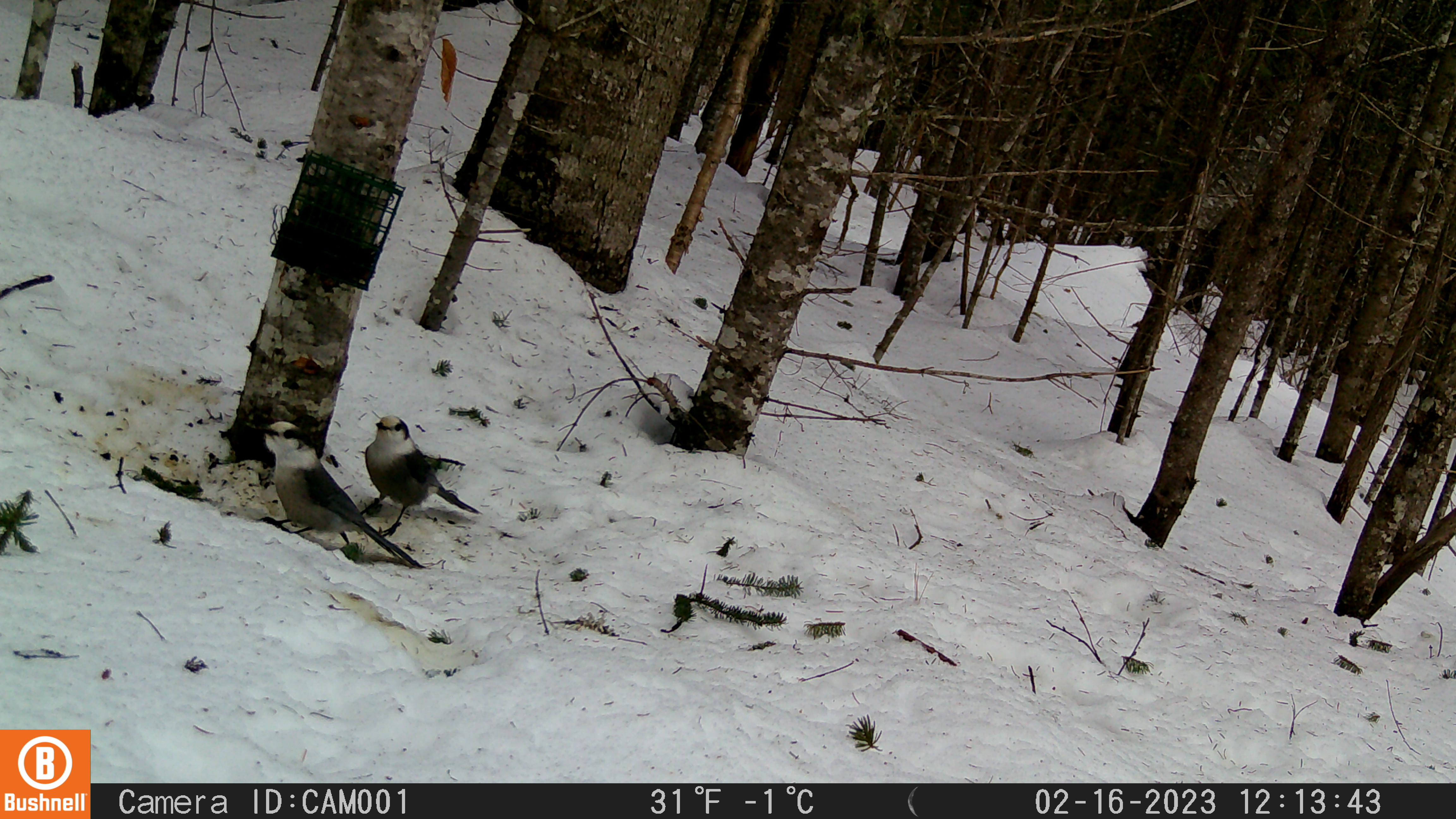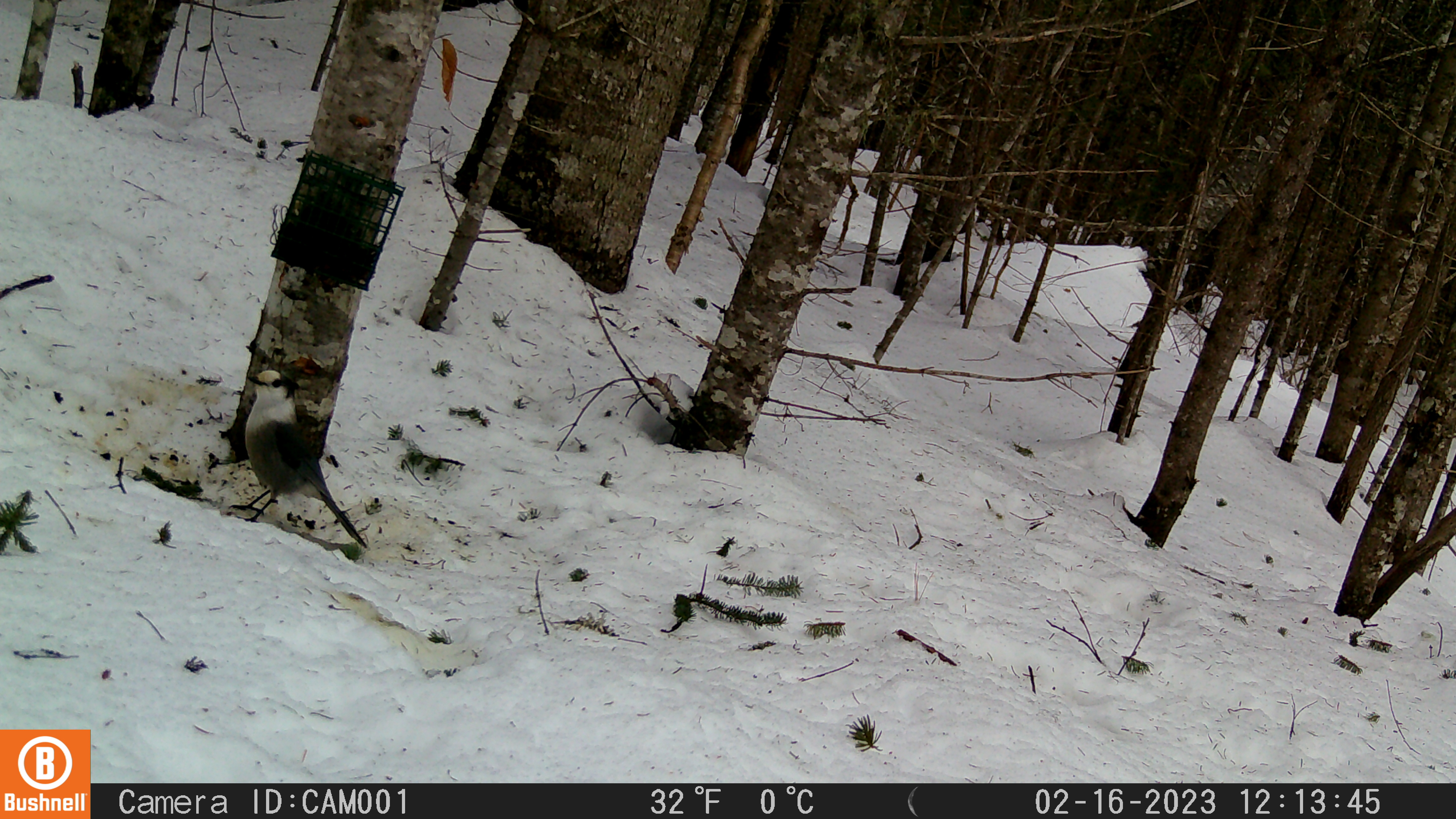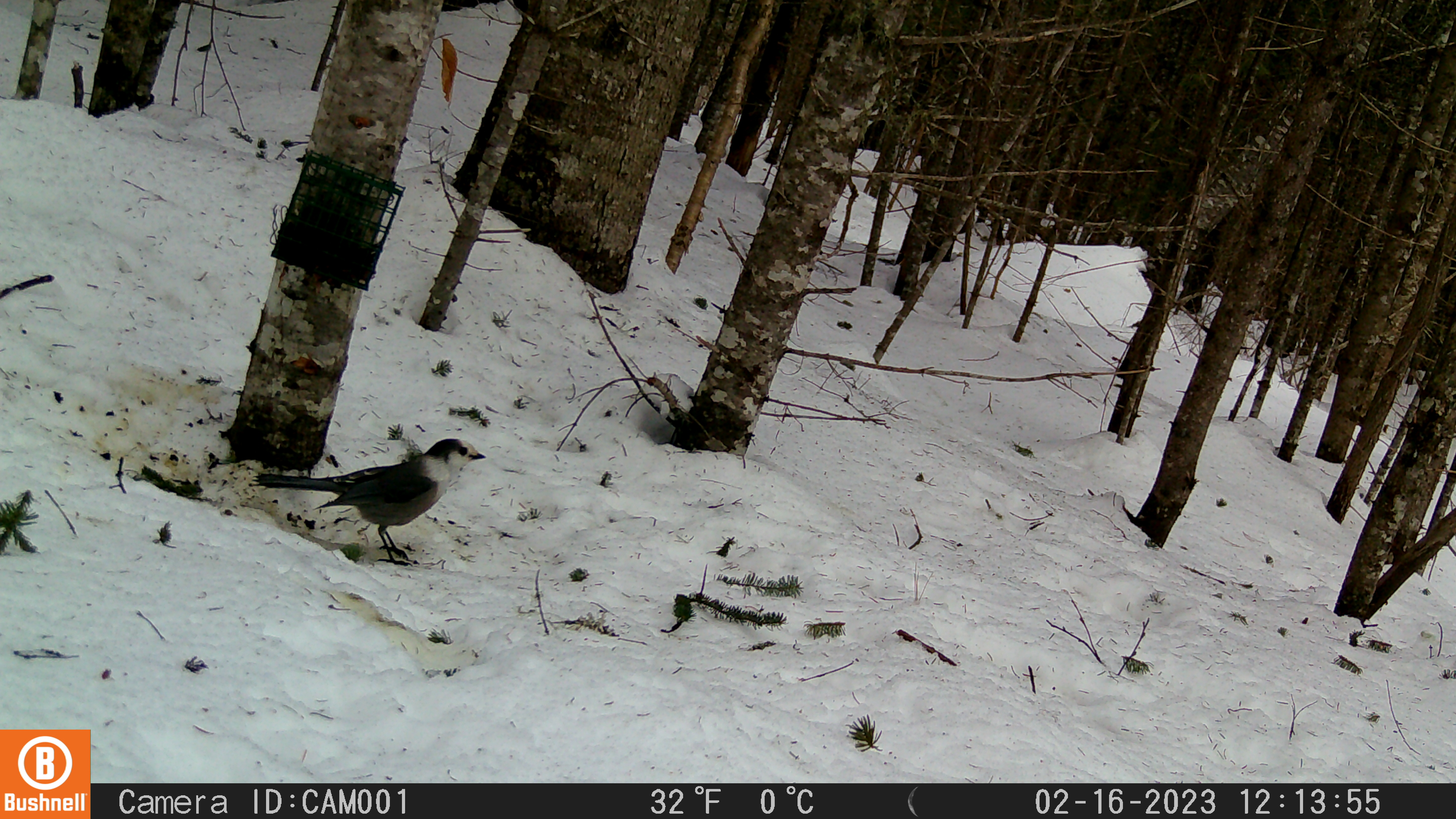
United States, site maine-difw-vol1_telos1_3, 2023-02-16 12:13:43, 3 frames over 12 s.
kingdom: Animalia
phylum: Chordata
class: Aves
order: Passeriformes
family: Corvidae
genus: Perisoreus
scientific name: Perisoreus canadensis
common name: canada jay